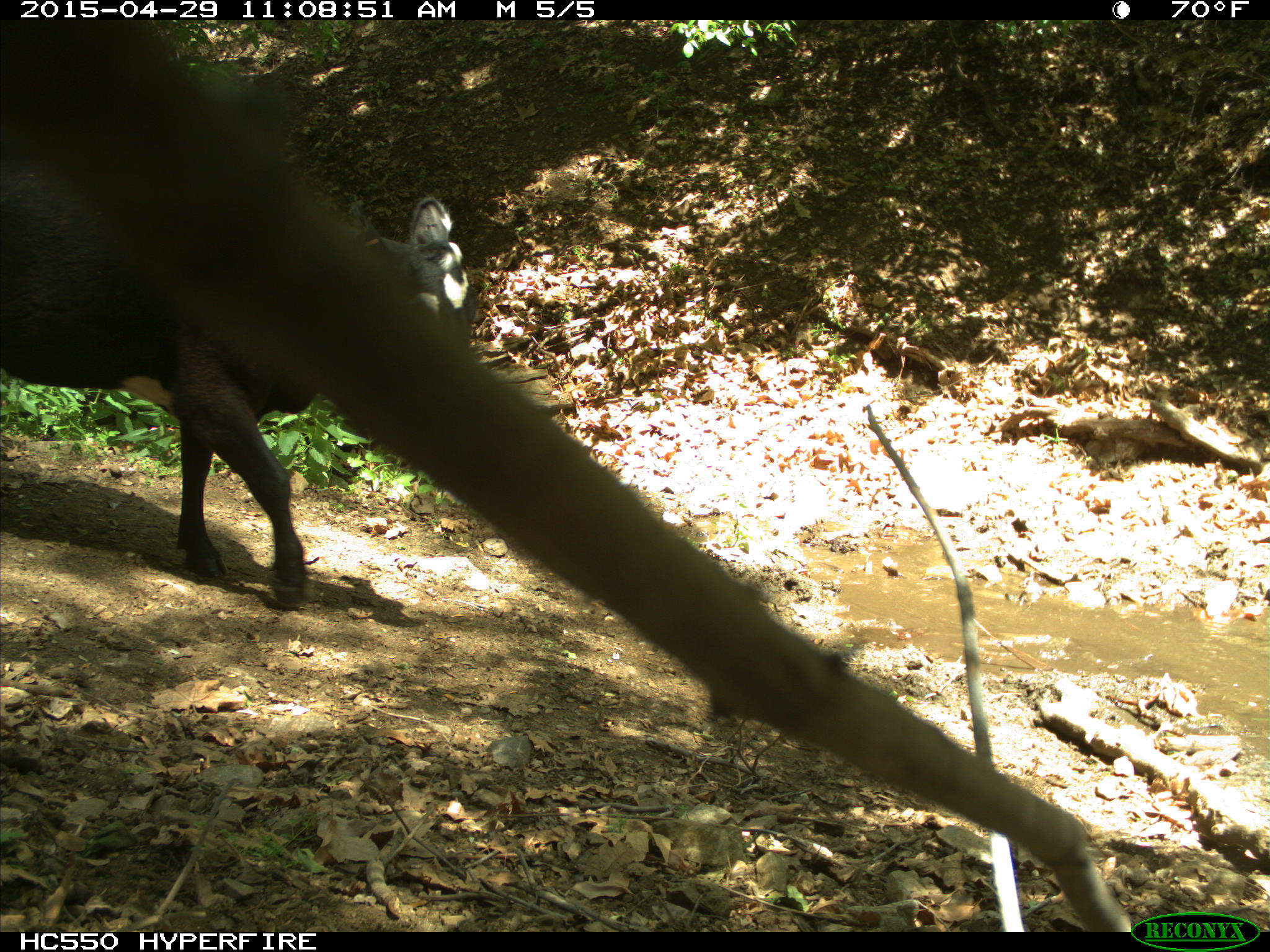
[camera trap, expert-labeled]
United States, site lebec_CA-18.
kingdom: Animalia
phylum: Chordata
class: Mammalia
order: Artiodactyla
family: Bovidae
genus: Bos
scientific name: Bos taurus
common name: domestic cow